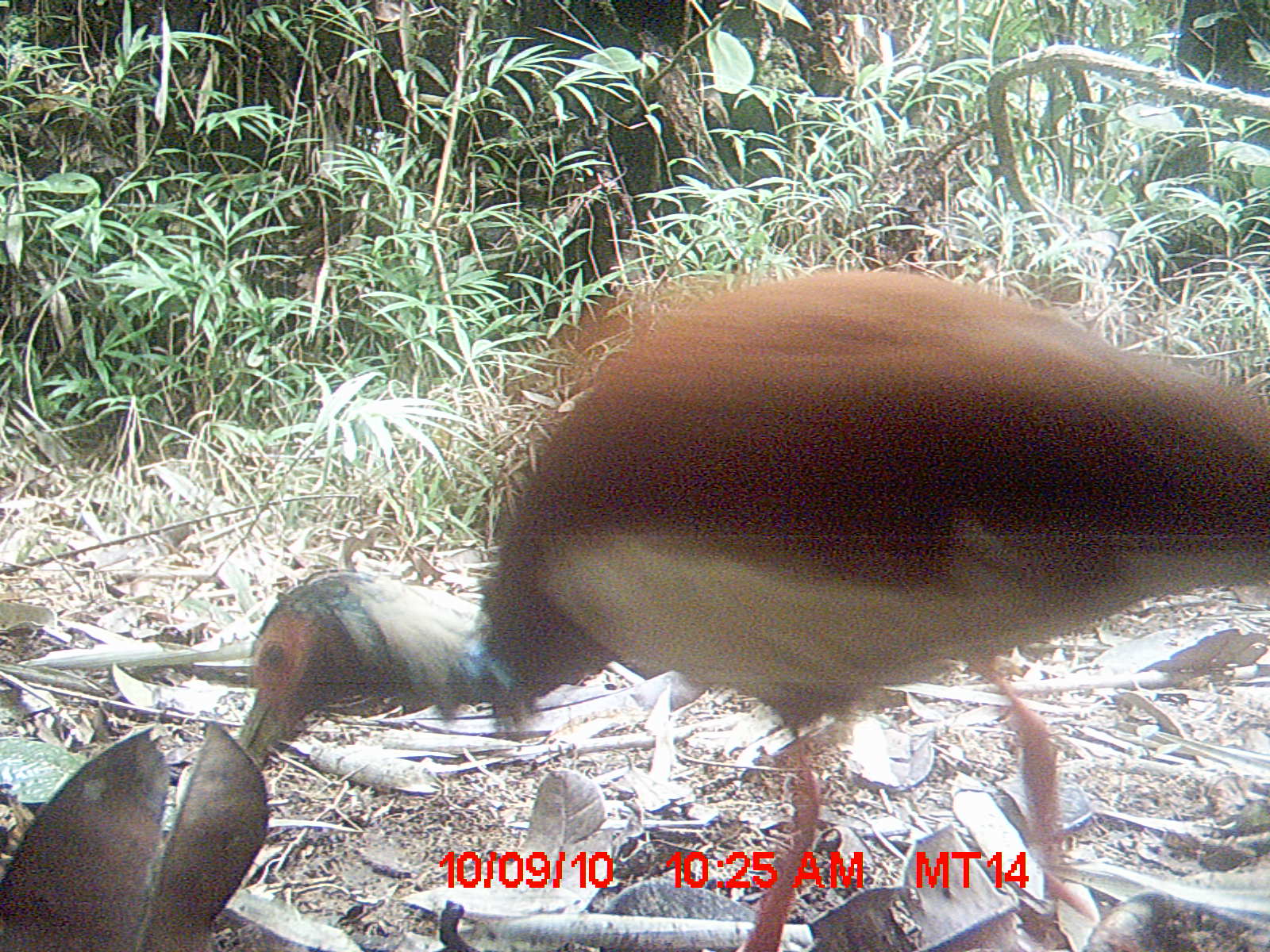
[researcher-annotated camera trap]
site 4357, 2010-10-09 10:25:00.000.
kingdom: Animalia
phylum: Chordata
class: Aves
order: Pelecaniformes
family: Threskiornithidae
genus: Lophotibis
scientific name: Lophotibis cristata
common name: madagascar ibis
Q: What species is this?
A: Lophotibis cristata (madagascar ibis).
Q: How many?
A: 1.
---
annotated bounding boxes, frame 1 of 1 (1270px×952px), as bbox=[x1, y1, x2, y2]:
lophotibis cristata: bbox=[219, 262, 1270, 949]